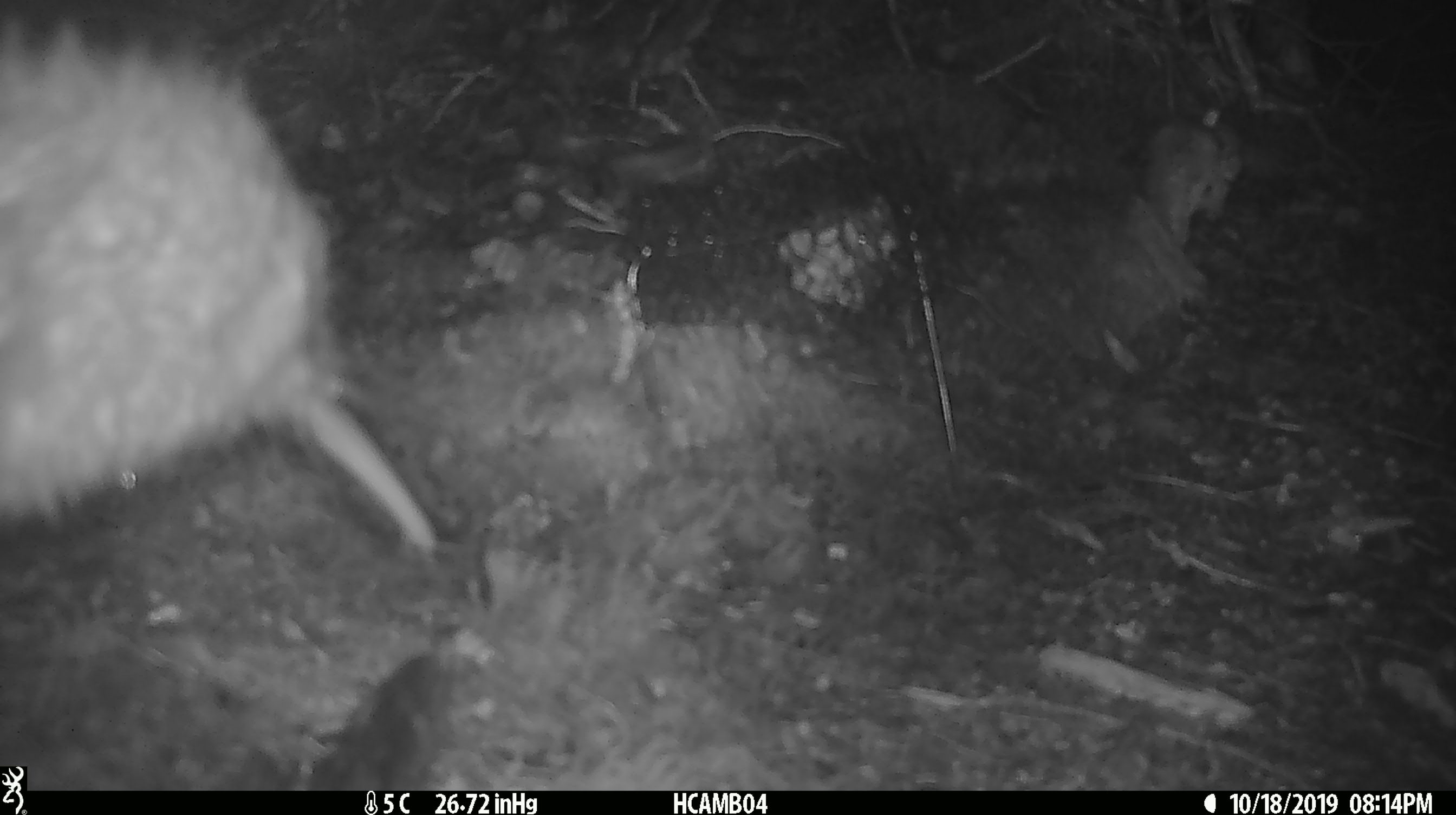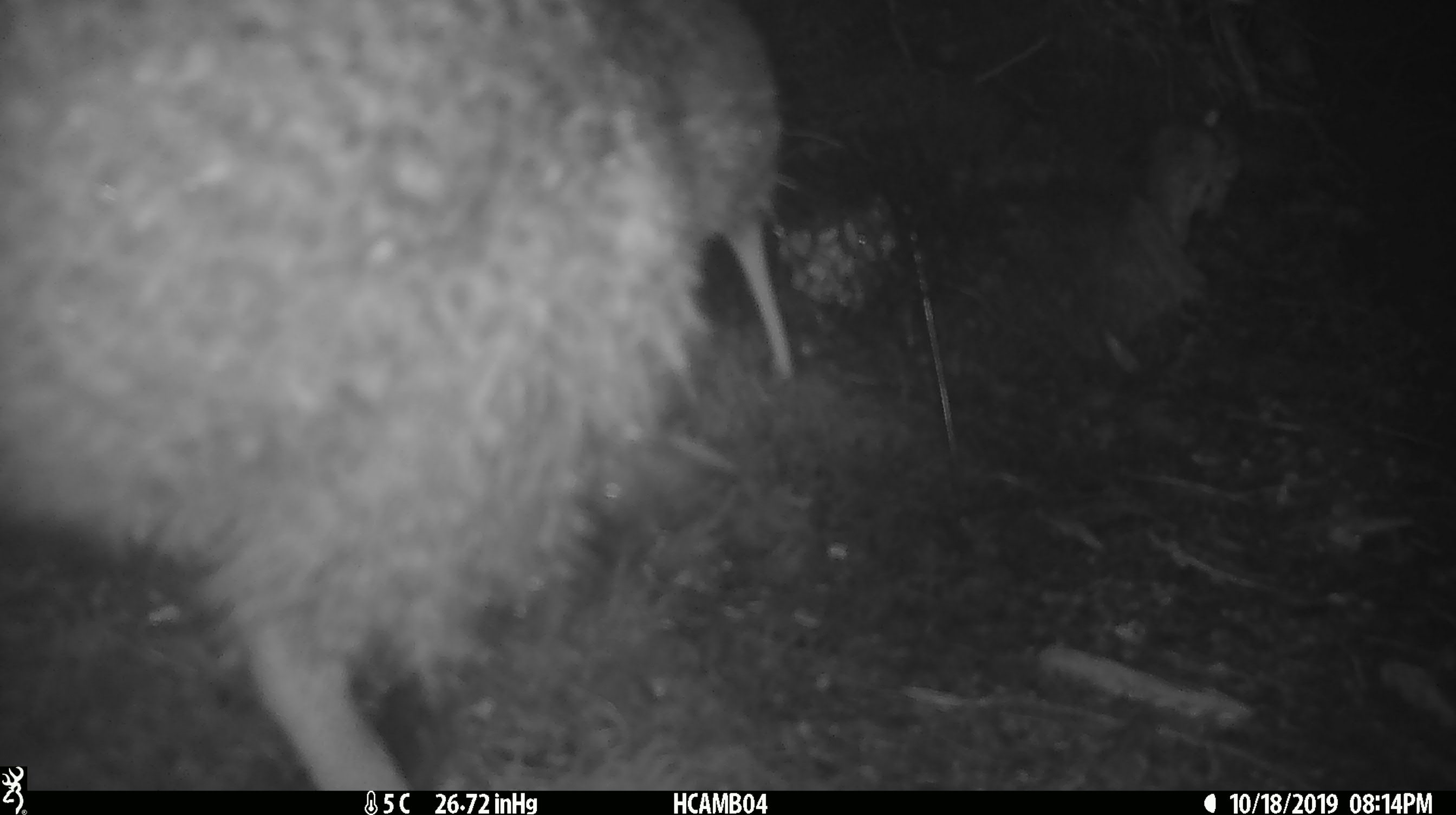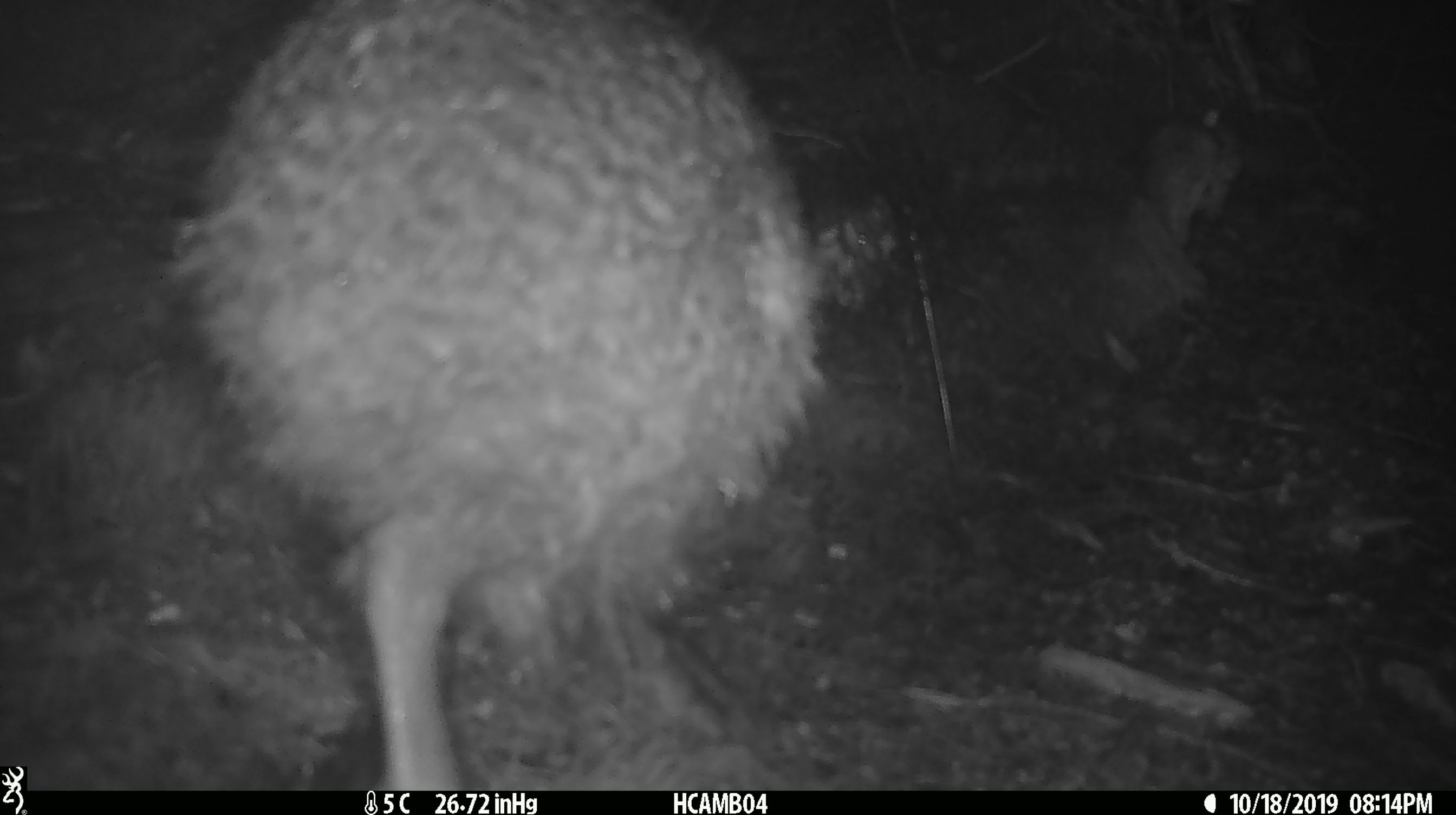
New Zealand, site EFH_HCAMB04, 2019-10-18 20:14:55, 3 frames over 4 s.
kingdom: Animalia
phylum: Chordata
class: Aves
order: Apterygiformes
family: Apterygidae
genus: Apteryx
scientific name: Apteryx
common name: kiwi